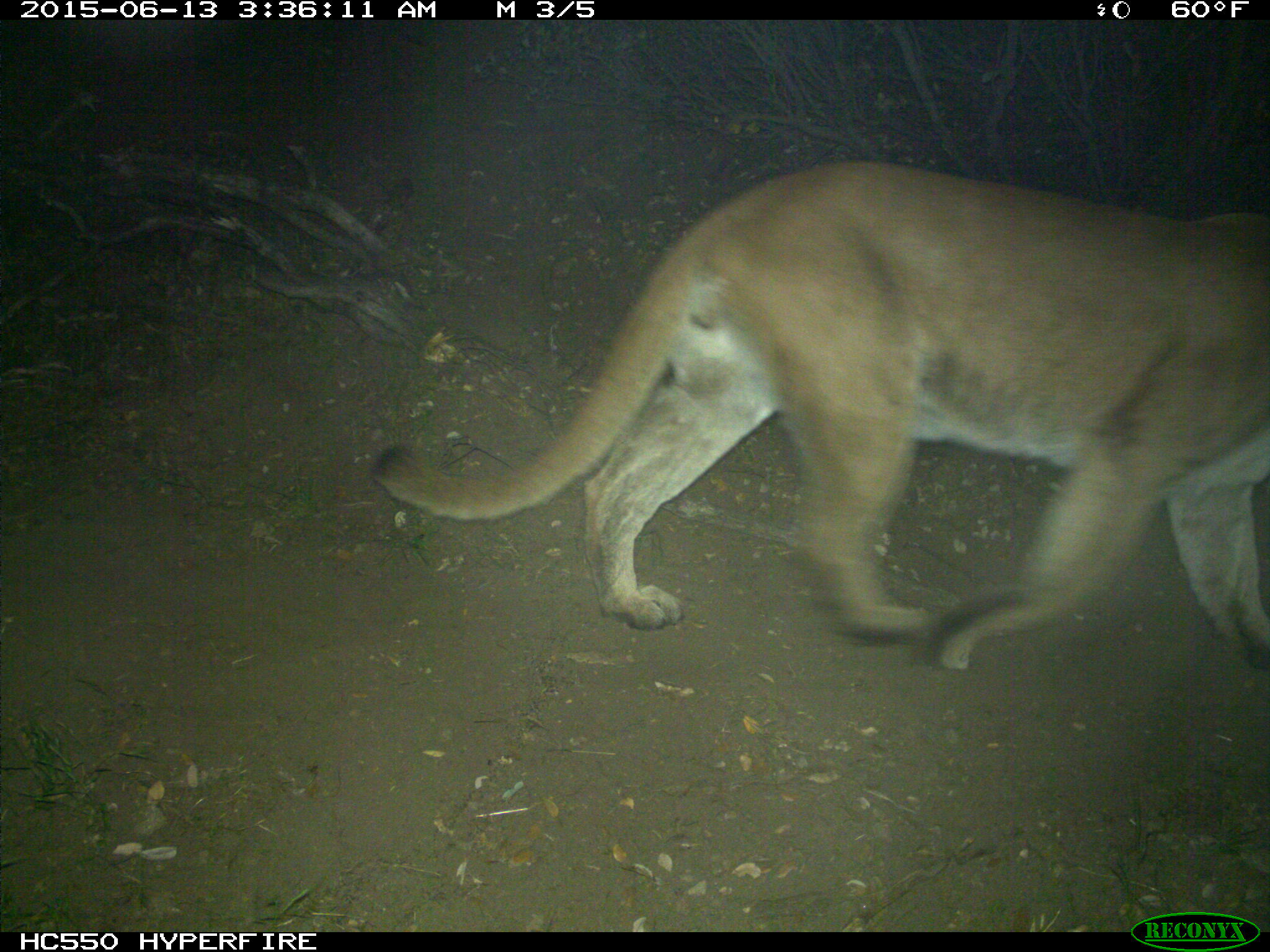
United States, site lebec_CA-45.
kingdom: Animalia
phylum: Chordata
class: Mammalia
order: Carnivora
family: Felidae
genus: Puma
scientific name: Puma concolor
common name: mountain lion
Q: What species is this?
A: Puma concolor (mountain lion).